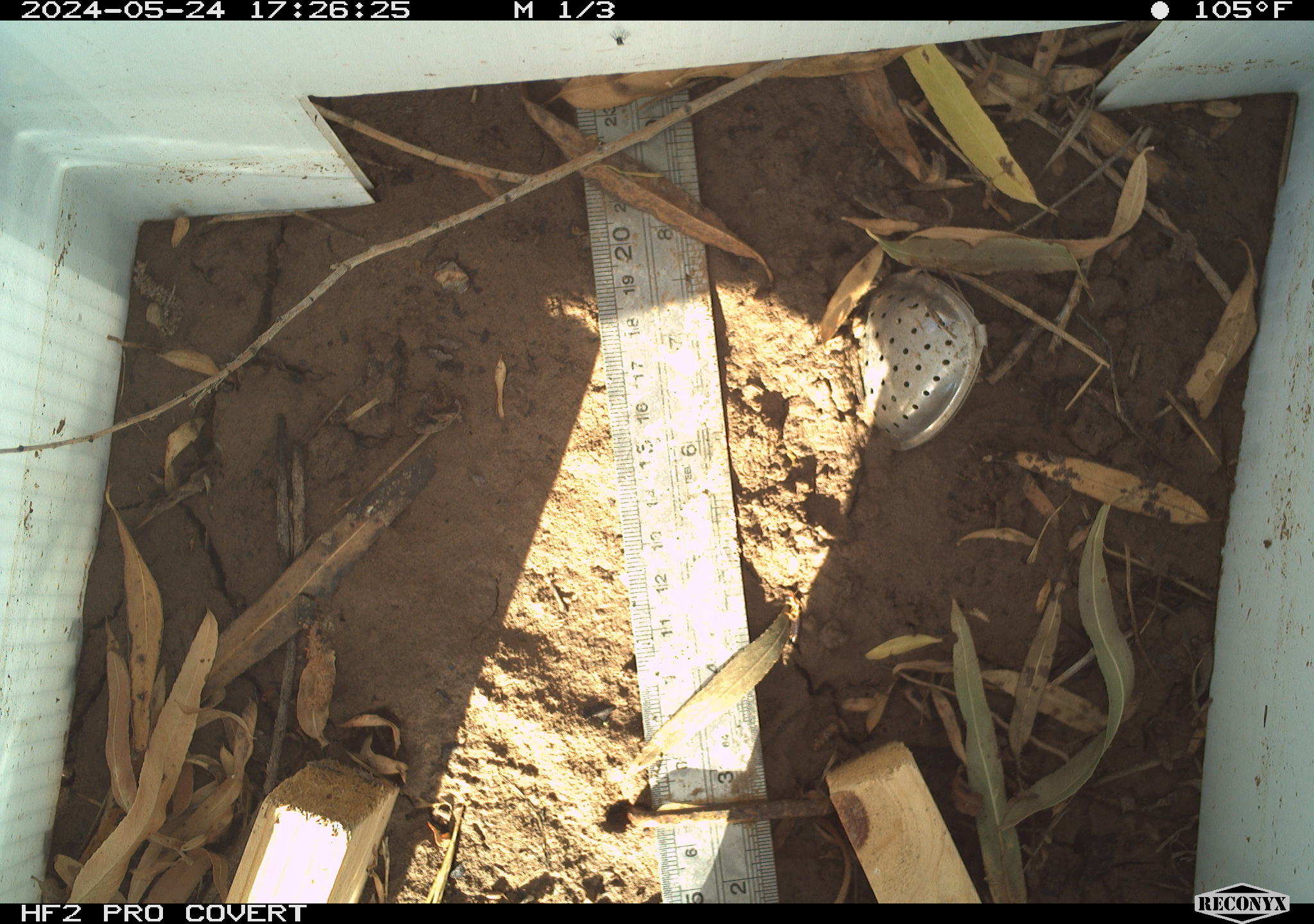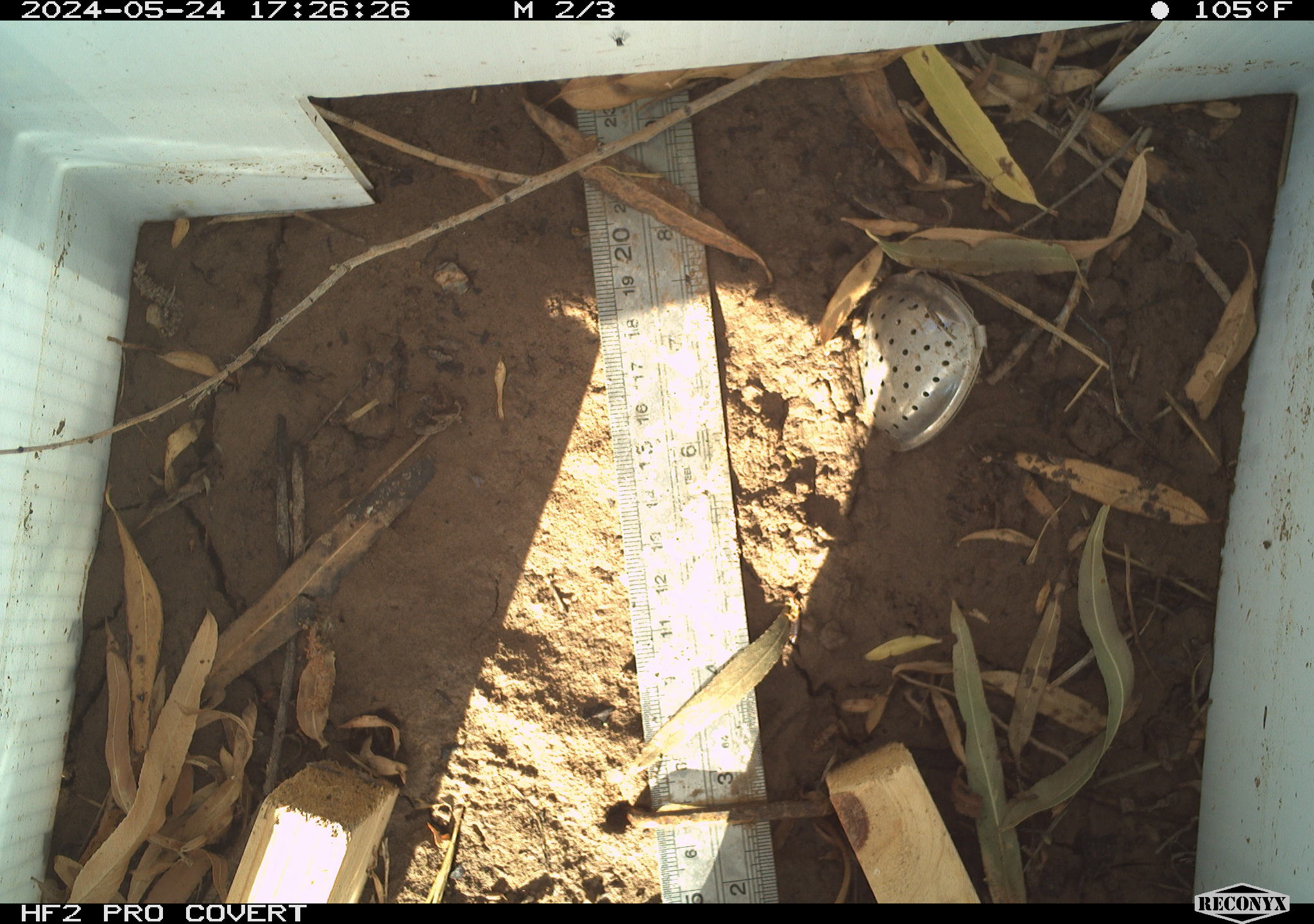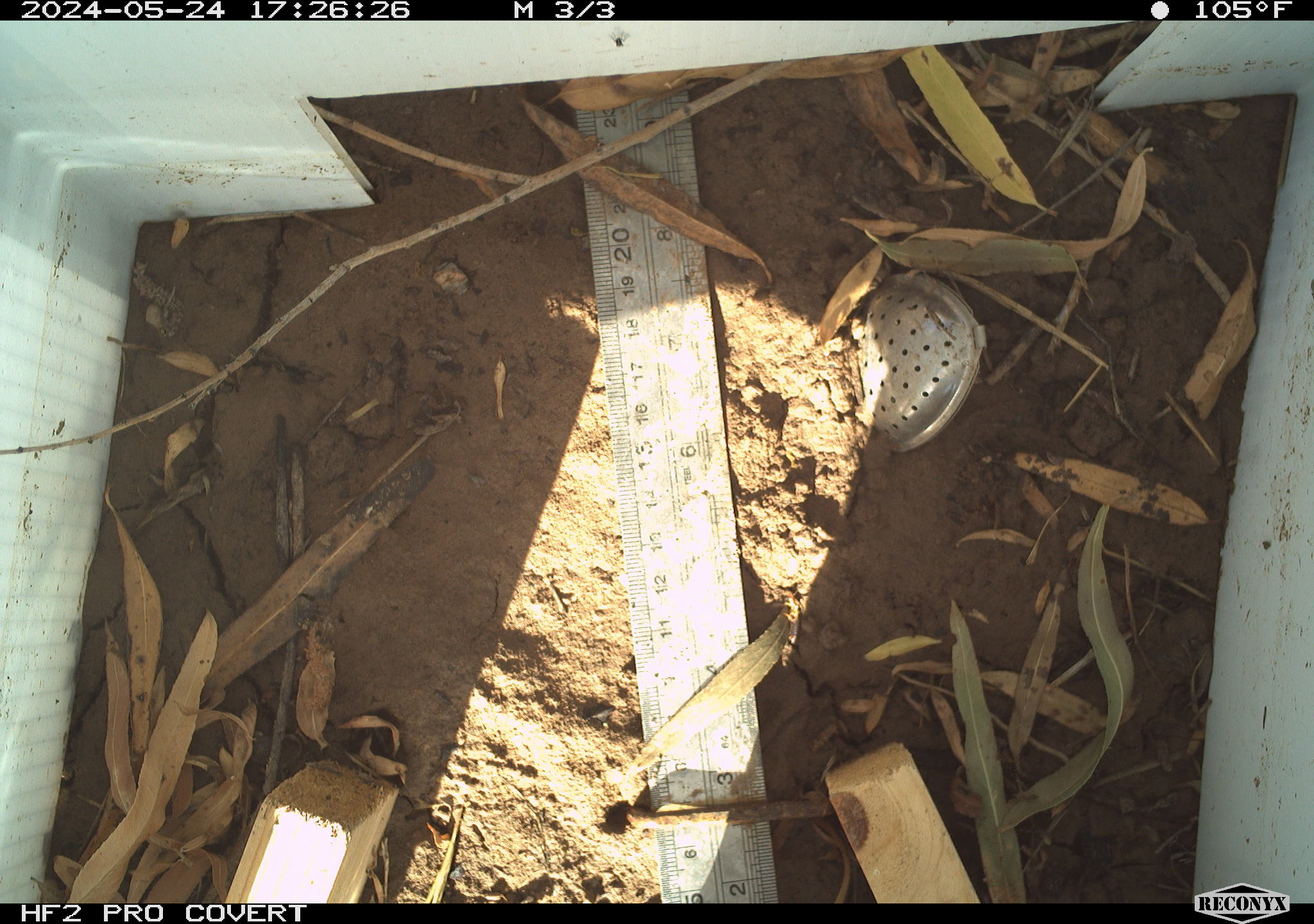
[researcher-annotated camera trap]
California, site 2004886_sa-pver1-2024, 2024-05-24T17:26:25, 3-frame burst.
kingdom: Animalia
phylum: Arthropoda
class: Insecta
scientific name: Insecta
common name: insect